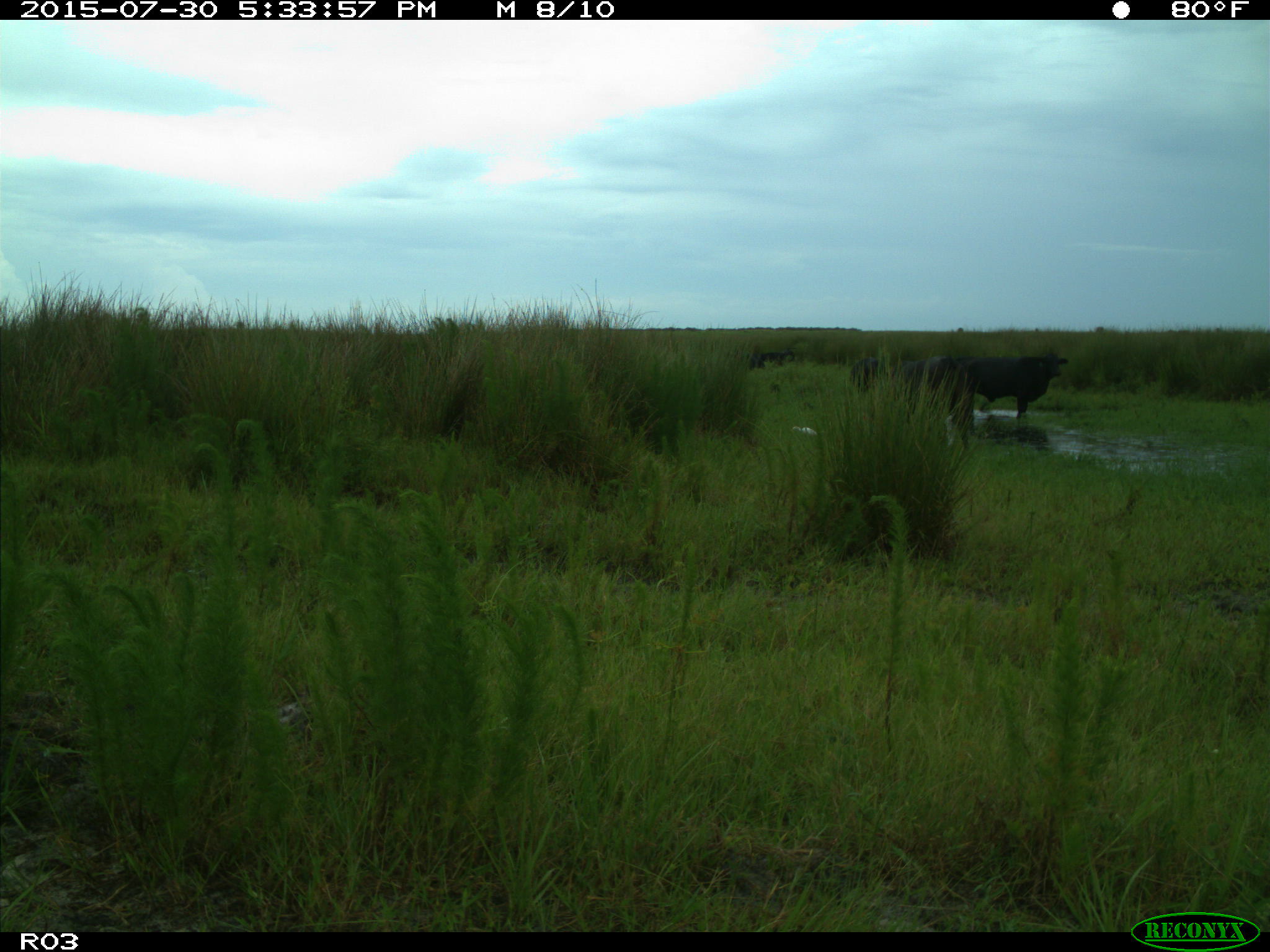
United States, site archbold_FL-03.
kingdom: Animalia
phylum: Chordata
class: Mammalia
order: Artiodactyla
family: Bovidae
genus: Bos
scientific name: Bos taurus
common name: domestic cow